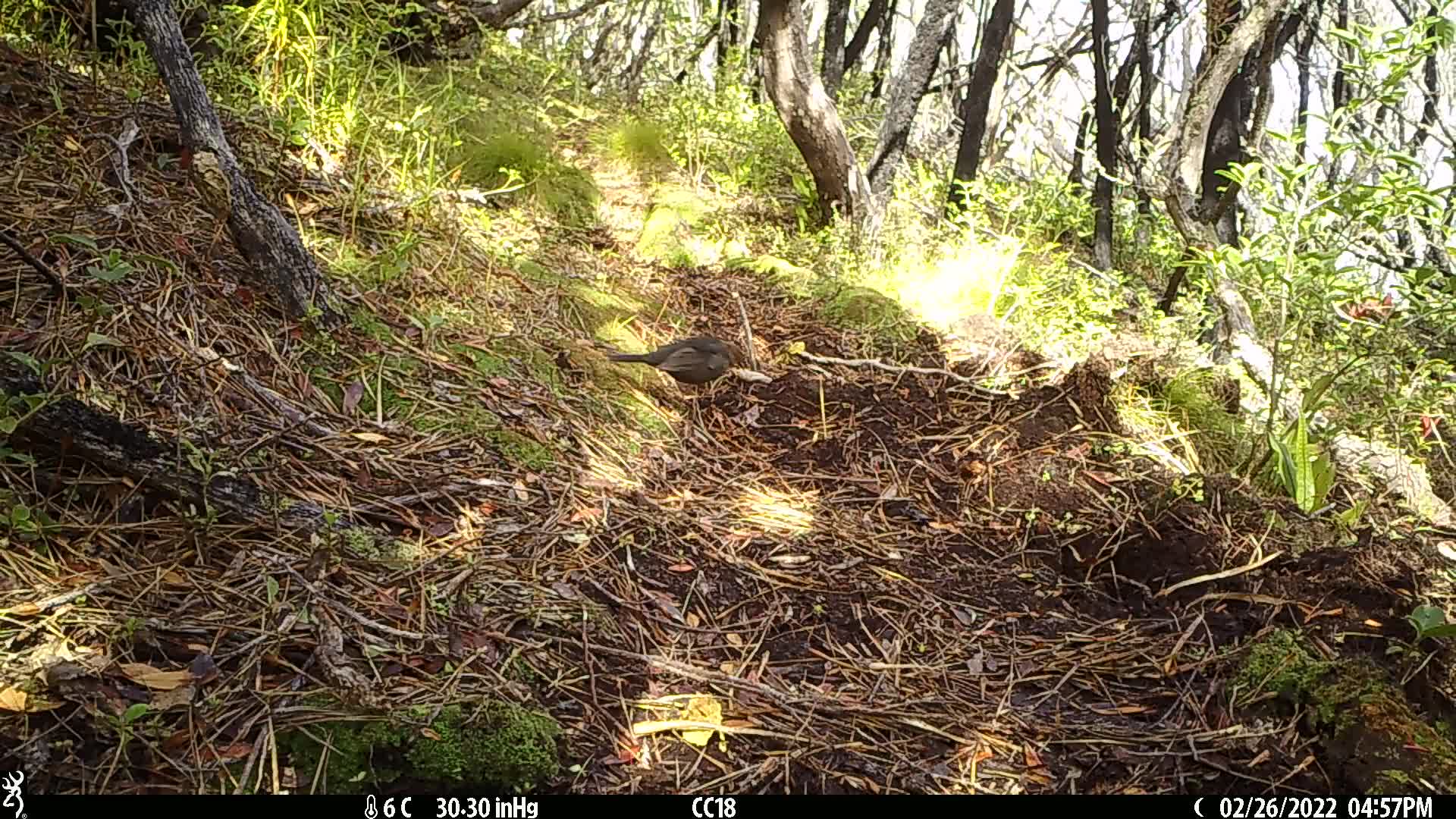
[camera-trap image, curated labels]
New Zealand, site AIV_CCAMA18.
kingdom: Animalia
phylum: Chordata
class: Aves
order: Passeriformes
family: Turdidae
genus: Turdus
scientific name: Turdus merula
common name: eurasian blackbird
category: blackbird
Blackbird (eurasian blackbird) (Turdus merula).